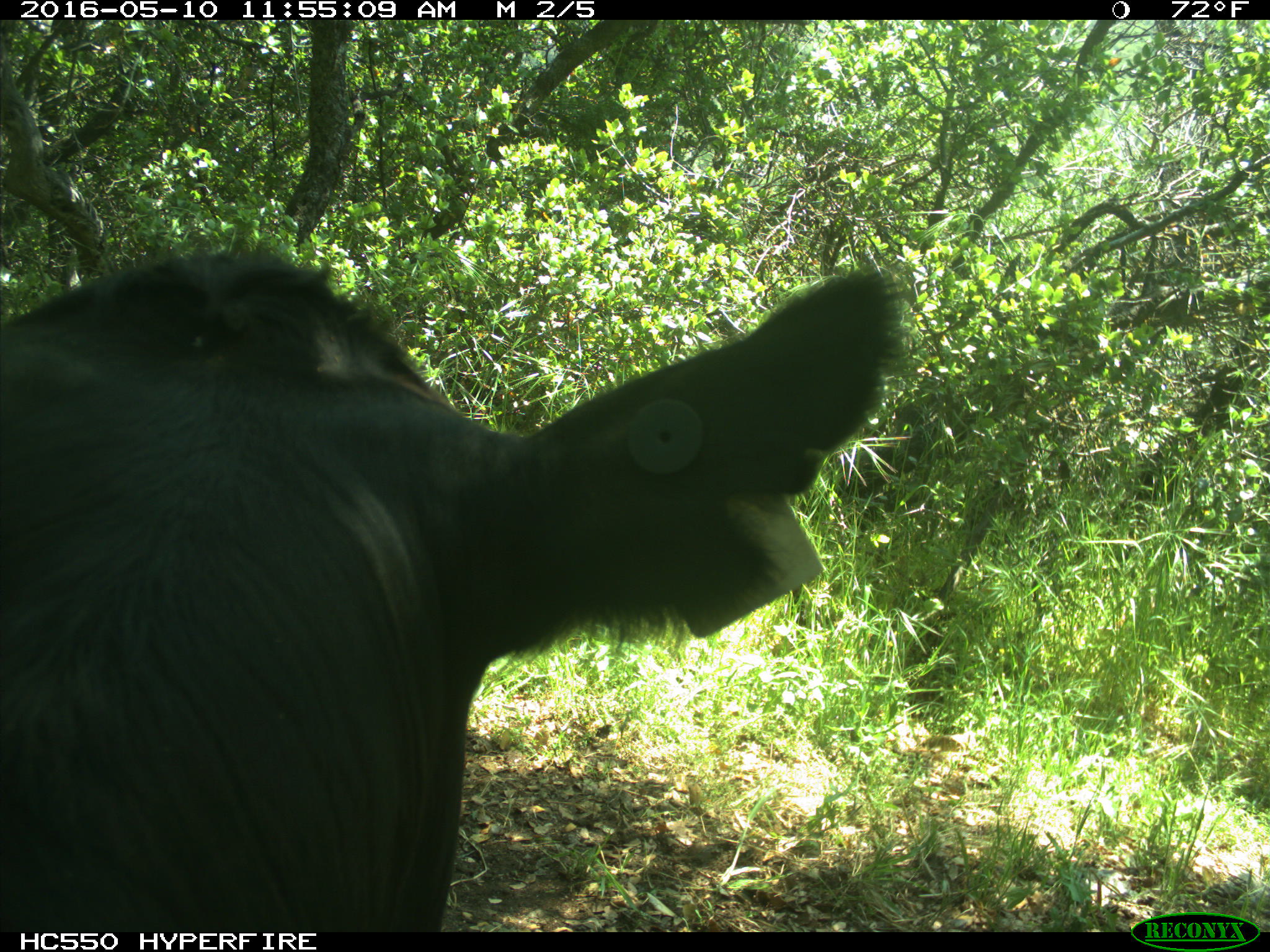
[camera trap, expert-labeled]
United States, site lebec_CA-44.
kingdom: Animalia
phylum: Chordata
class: Mammalia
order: Artiodactyla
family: Bovidae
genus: Bos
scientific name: Bos taurus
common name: domestic cow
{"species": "Bos taurus (domestic cow)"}